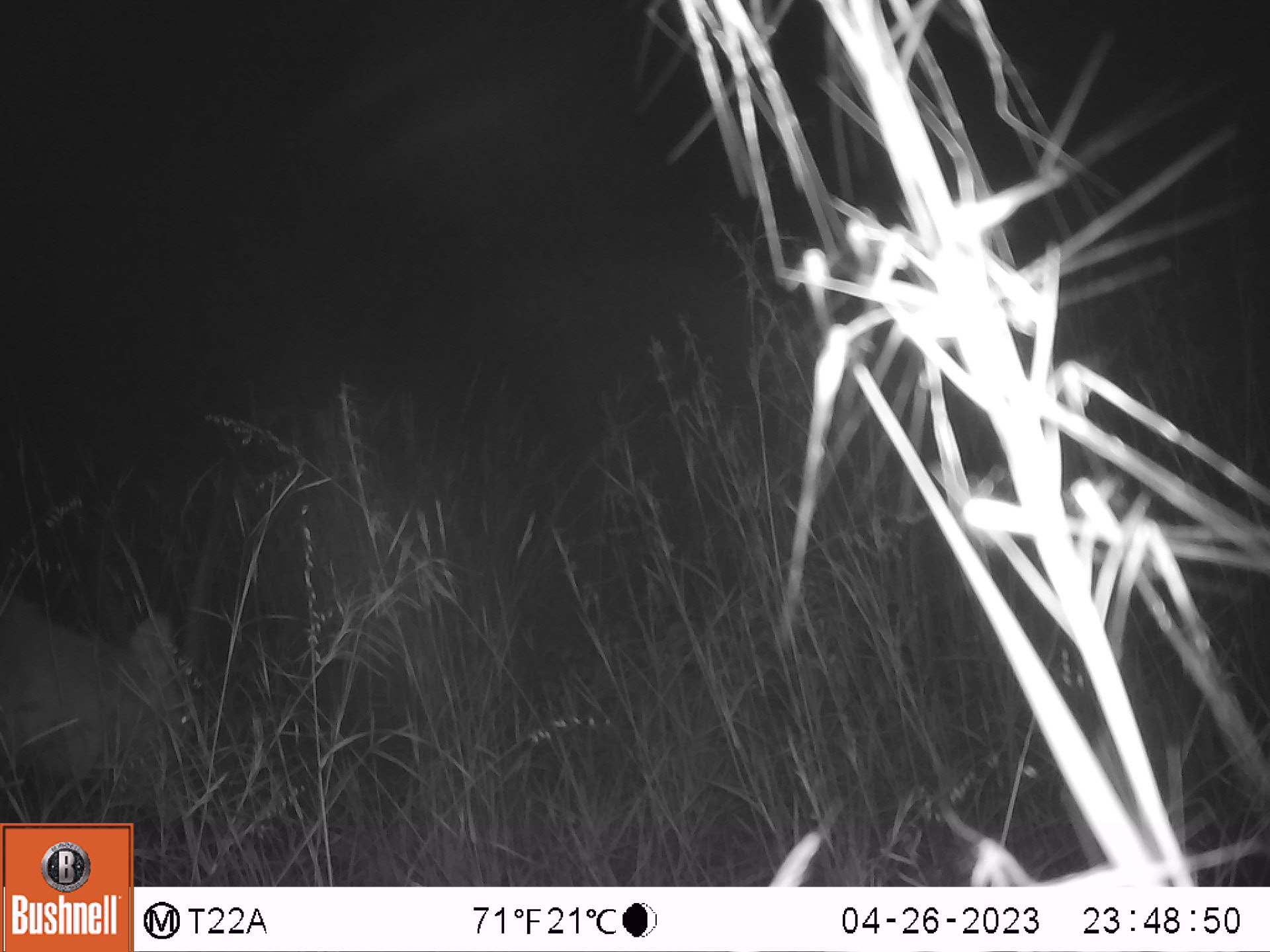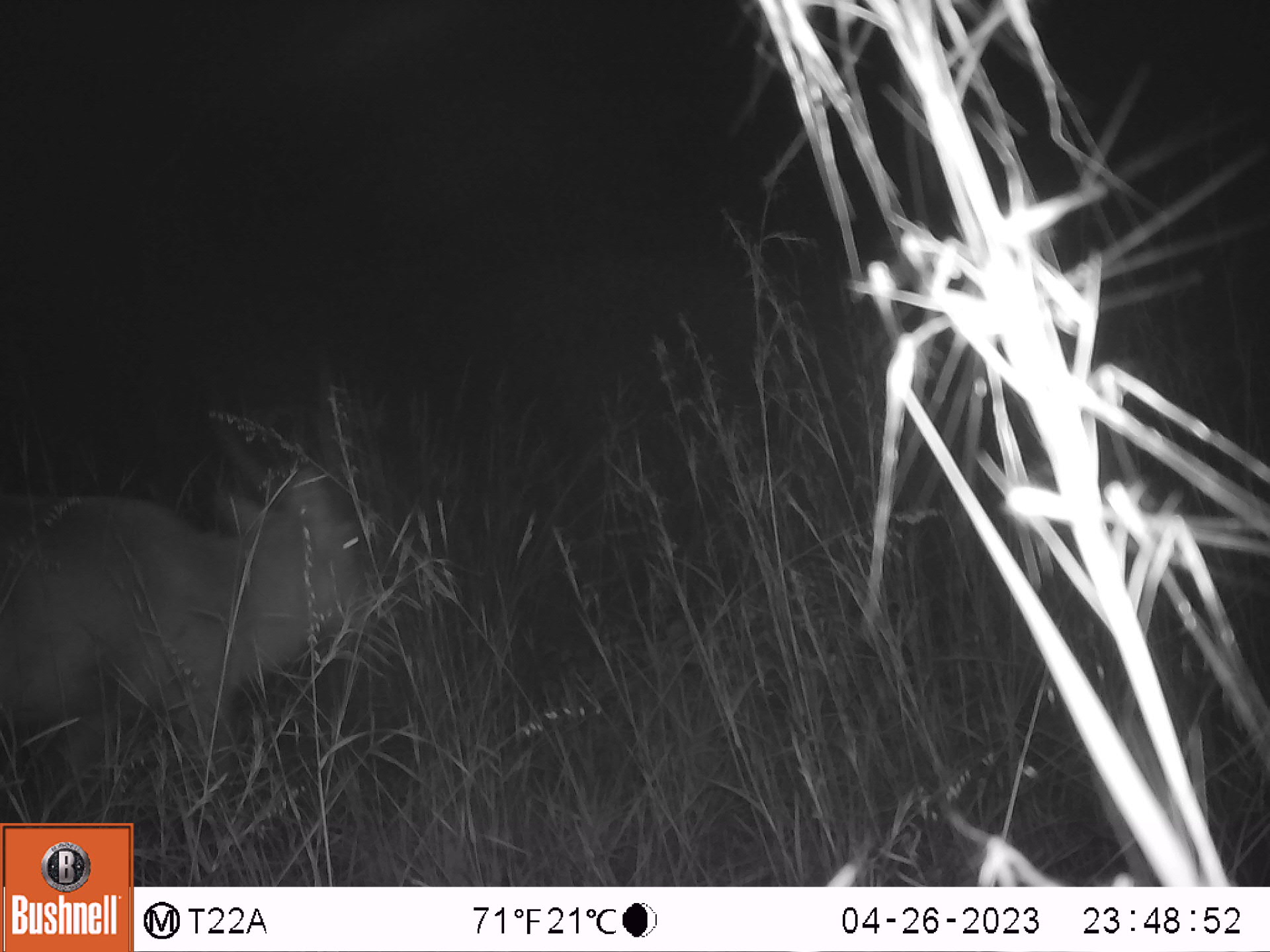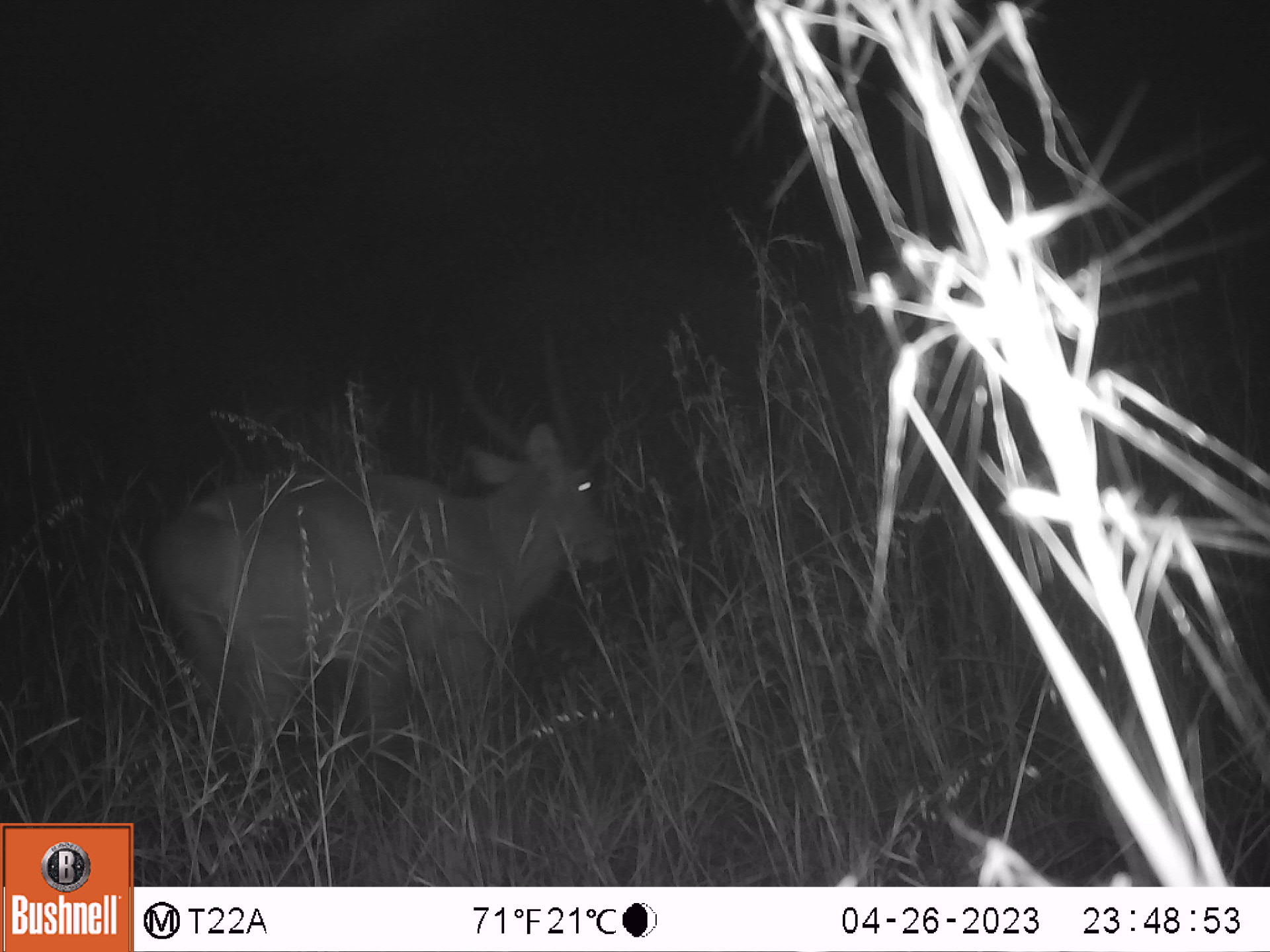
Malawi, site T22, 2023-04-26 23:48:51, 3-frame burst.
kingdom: Animalia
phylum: Chordata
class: Mammalia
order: Artiodactyla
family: Bovidae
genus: Kobus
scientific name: Kobus ellipsiprymnus ellipsiprymnus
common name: common waterbuck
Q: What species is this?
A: Common waterbuck (Kobus ellipsiprymnus ellipsiprymnus).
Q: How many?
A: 1.